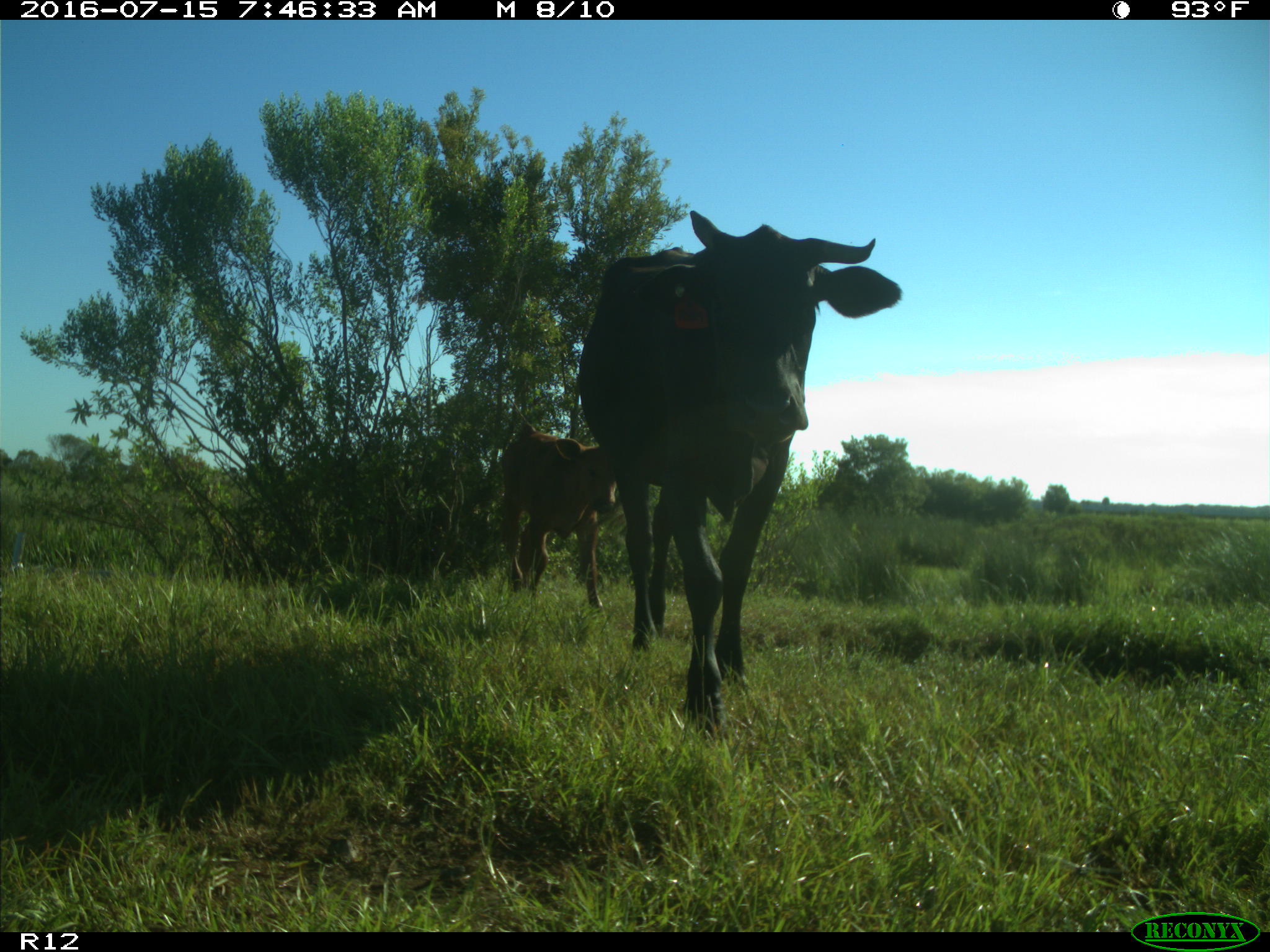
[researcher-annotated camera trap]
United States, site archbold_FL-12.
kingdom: Animalia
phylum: Chordata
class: Mammalia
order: Artiodactyla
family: Bovidae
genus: Bos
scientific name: Bos taurus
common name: domestic cow